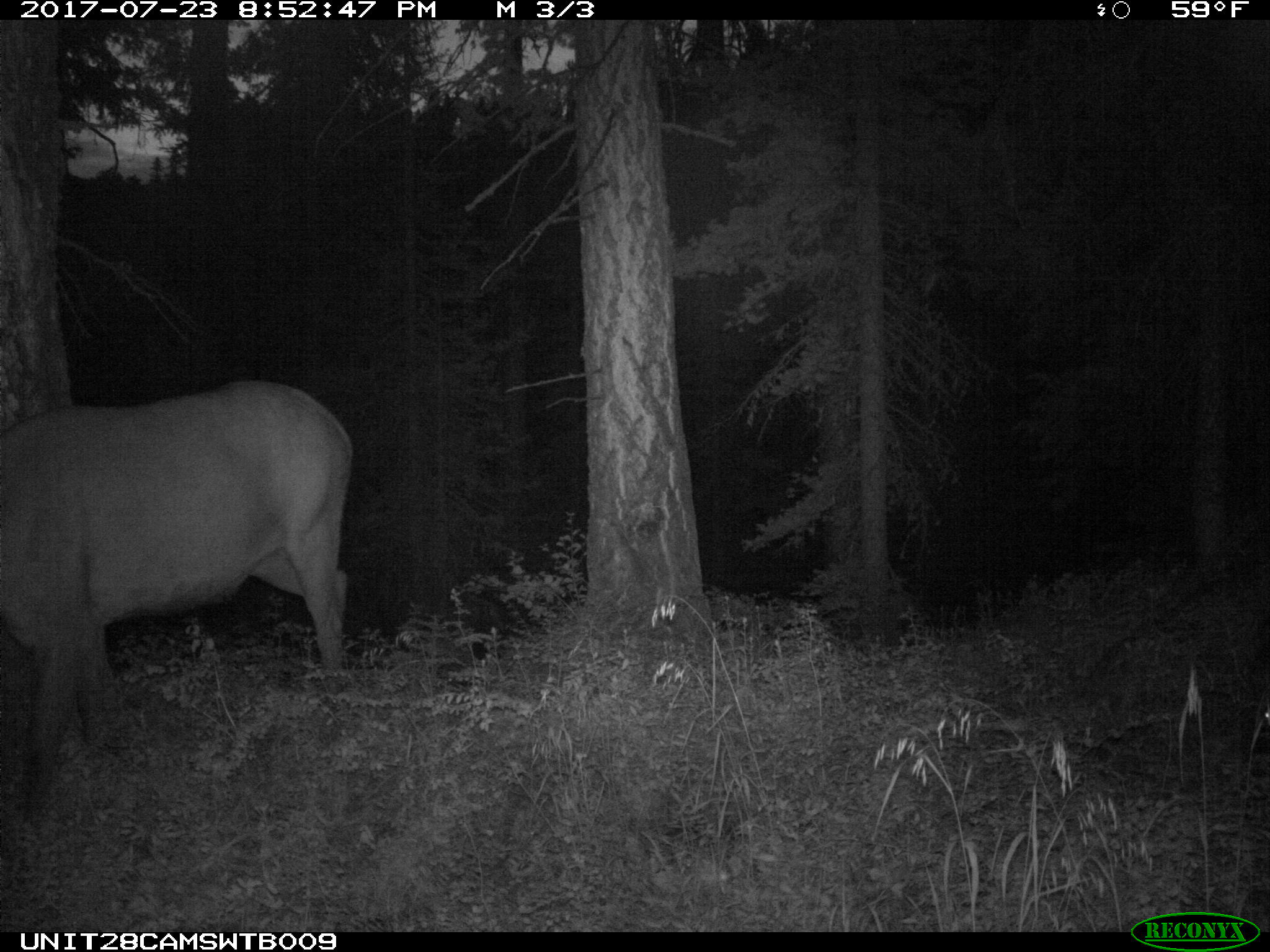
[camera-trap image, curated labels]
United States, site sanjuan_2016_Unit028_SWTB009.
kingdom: Animalia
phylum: Chordata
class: Mammalia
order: Artiodactyla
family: Cervidae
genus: Cervus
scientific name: Cervus elaphus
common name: red deer